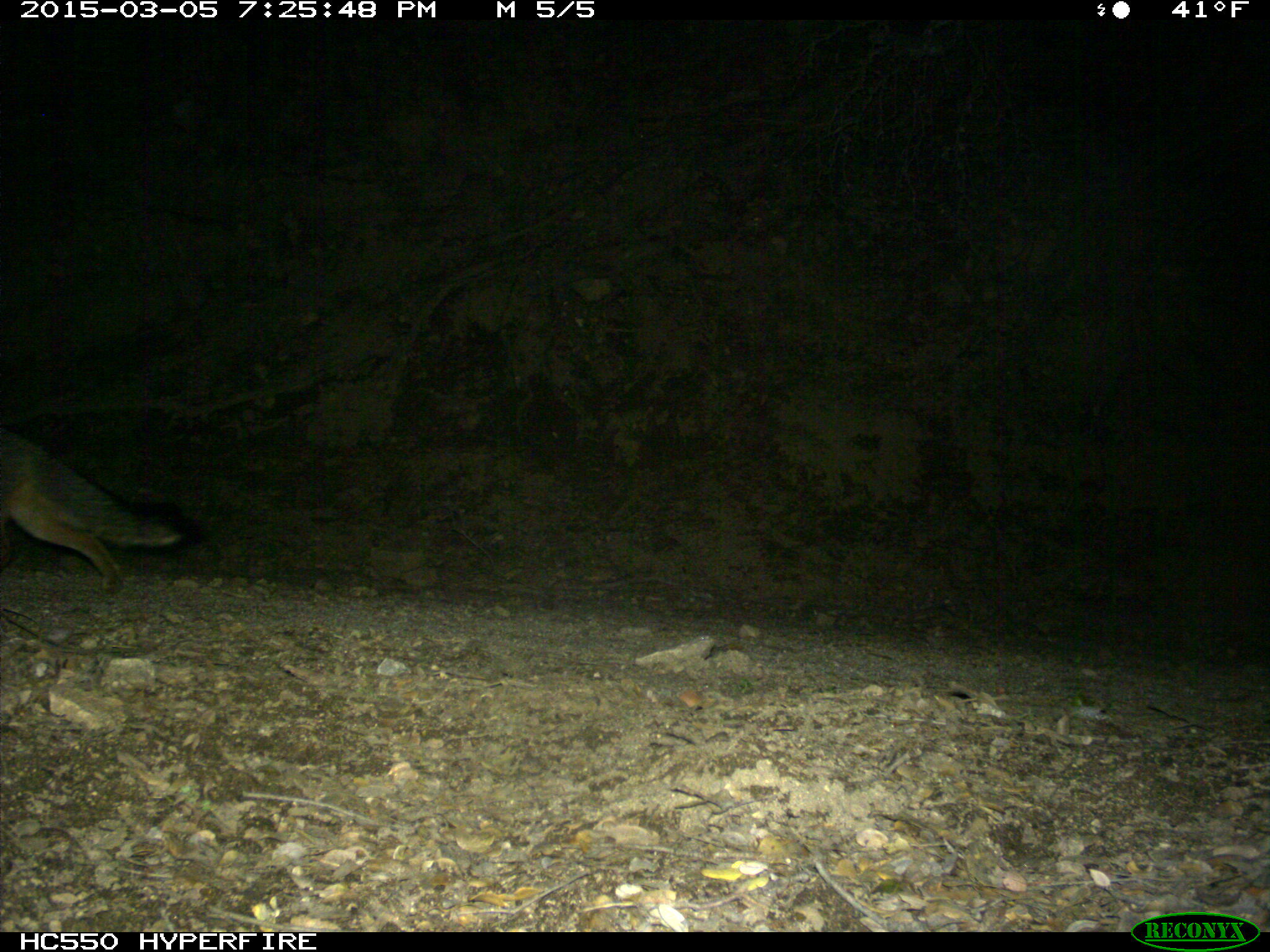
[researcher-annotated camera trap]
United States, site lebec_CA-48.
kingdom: Animalia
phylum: Chordata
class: Mammalia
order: Carnivora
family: Canidae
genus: Urocyon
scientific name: Urocyon cinereoargenteus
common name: gray fox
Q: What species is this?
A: Urocyon cinereoargenteus (gray fox).